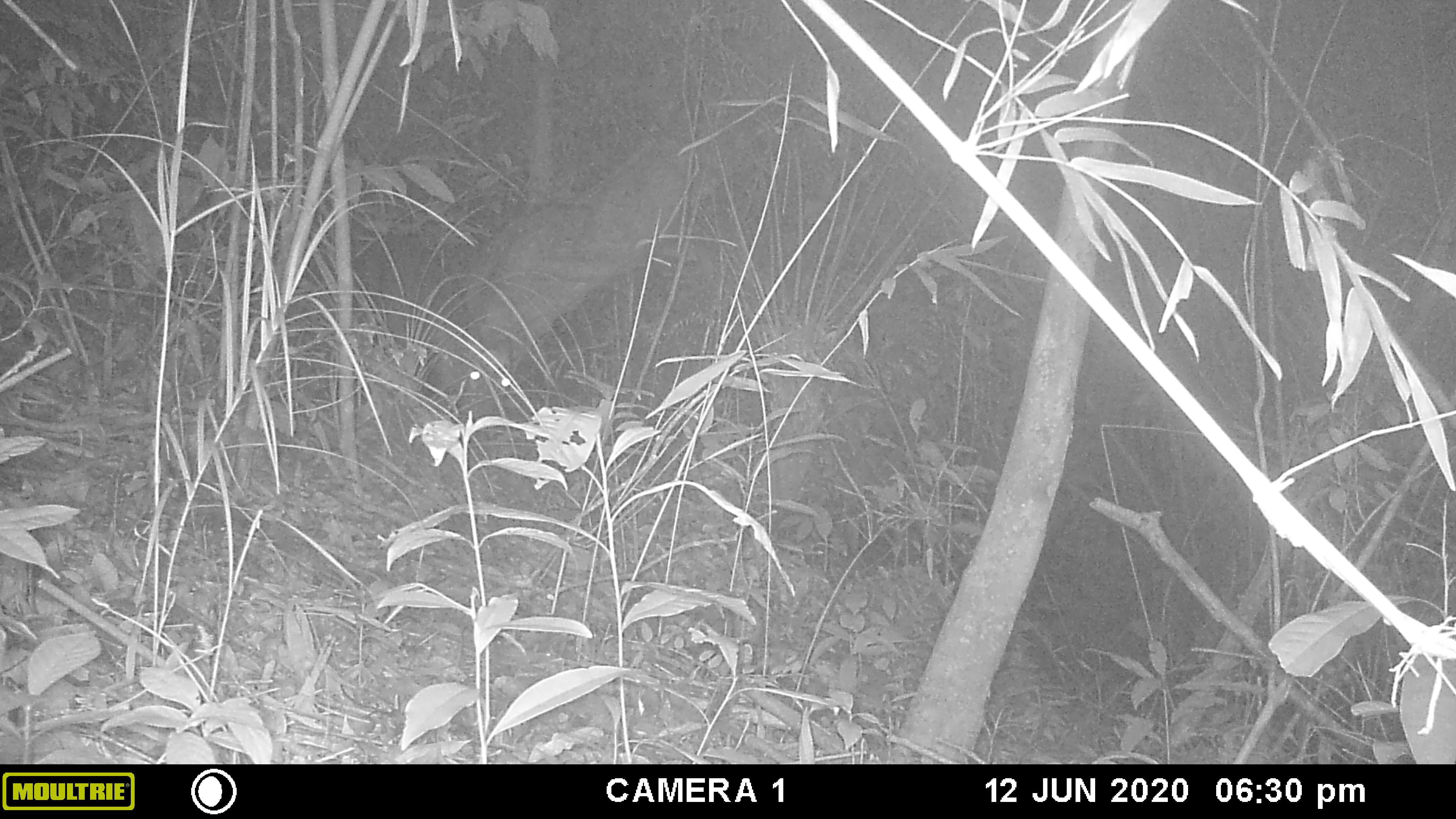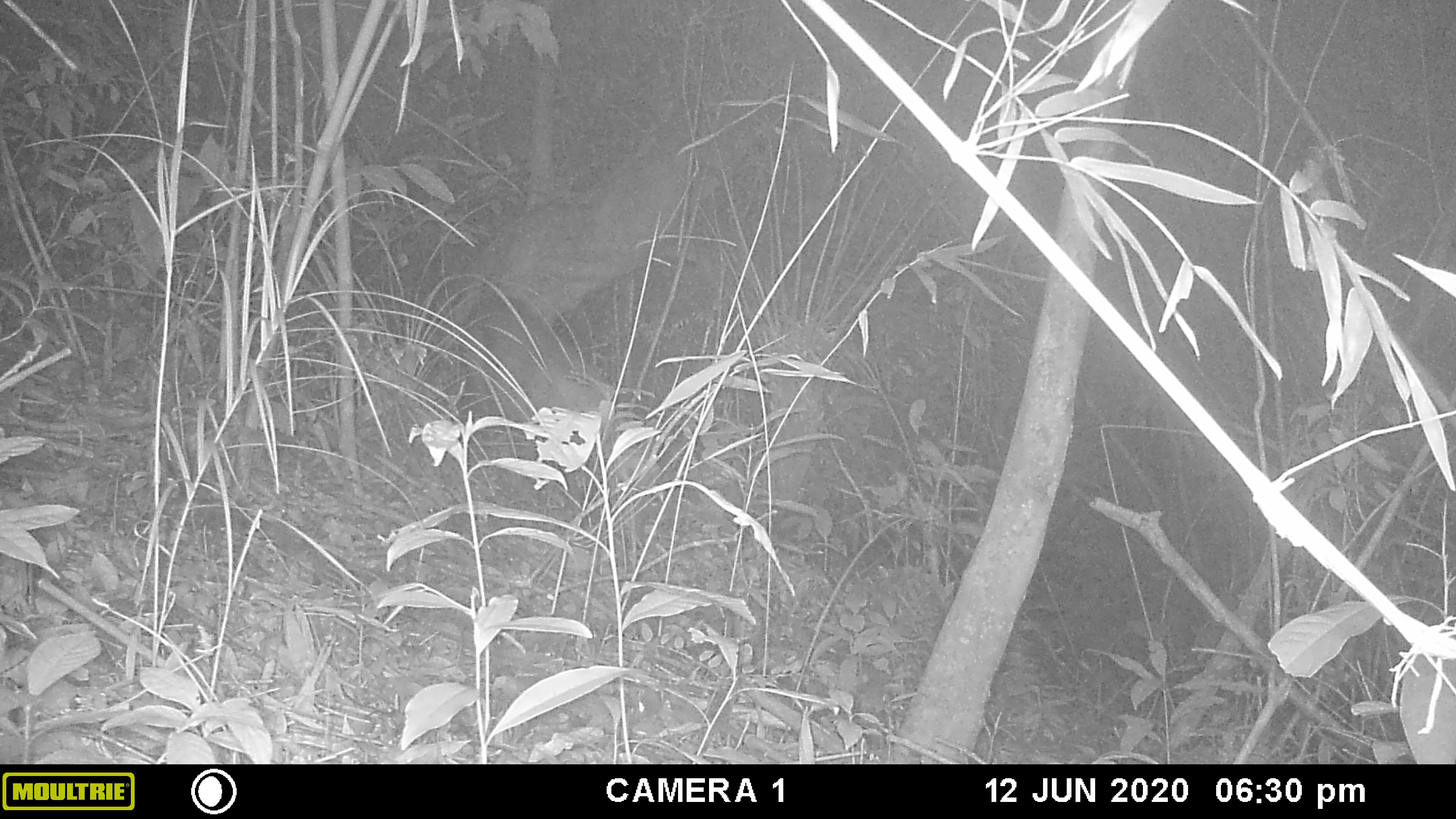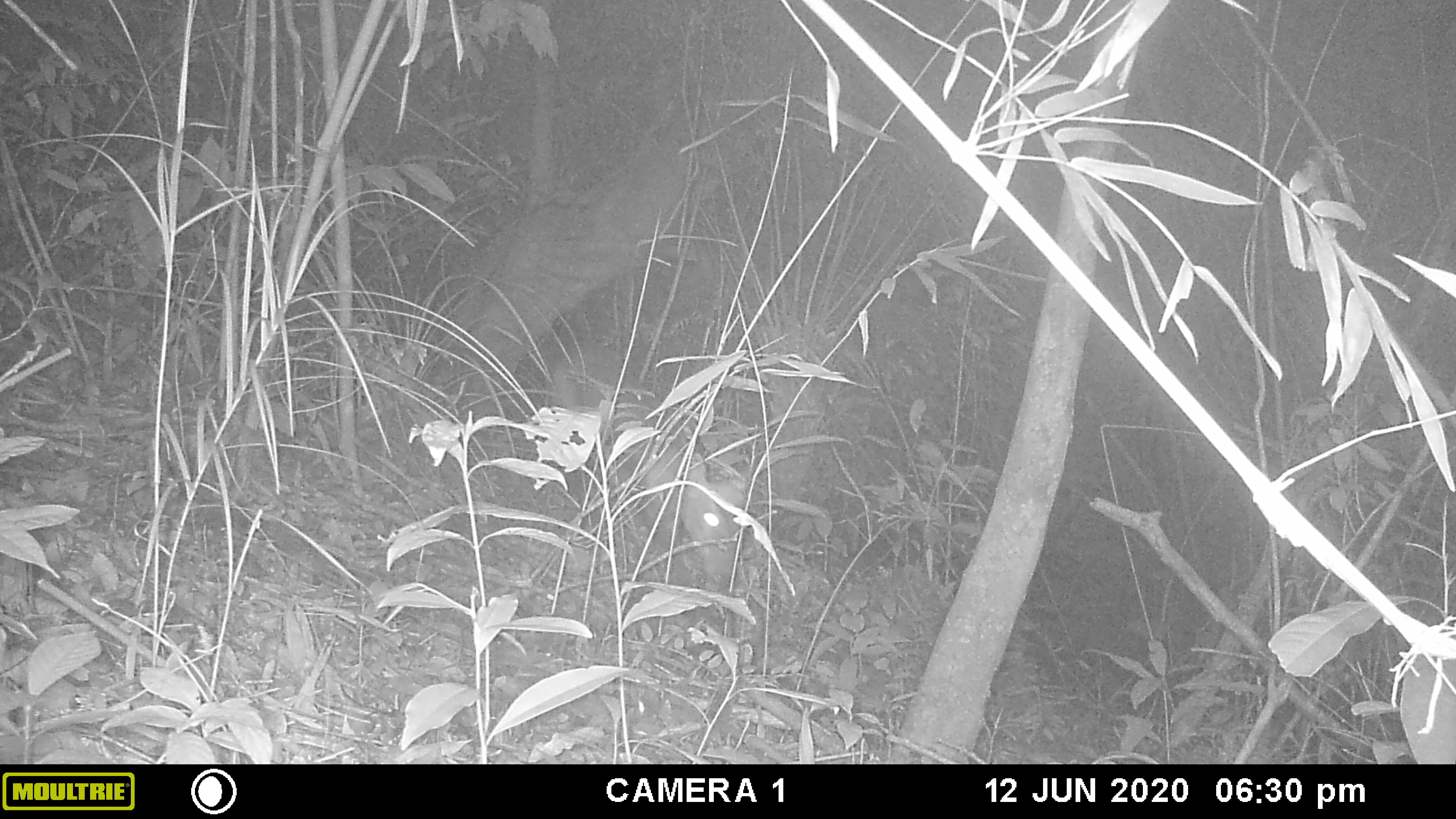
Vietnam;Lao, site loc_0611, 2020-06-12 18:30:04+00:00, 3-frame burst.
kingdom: Animalia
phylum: Chordata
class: Mammalia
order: Artiodactyla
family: Cervidae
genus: Muntiacus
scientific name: Muntiacus rooseveltorum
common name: roosevelt's muntjac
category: roosevelts muntjac group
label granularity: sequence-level